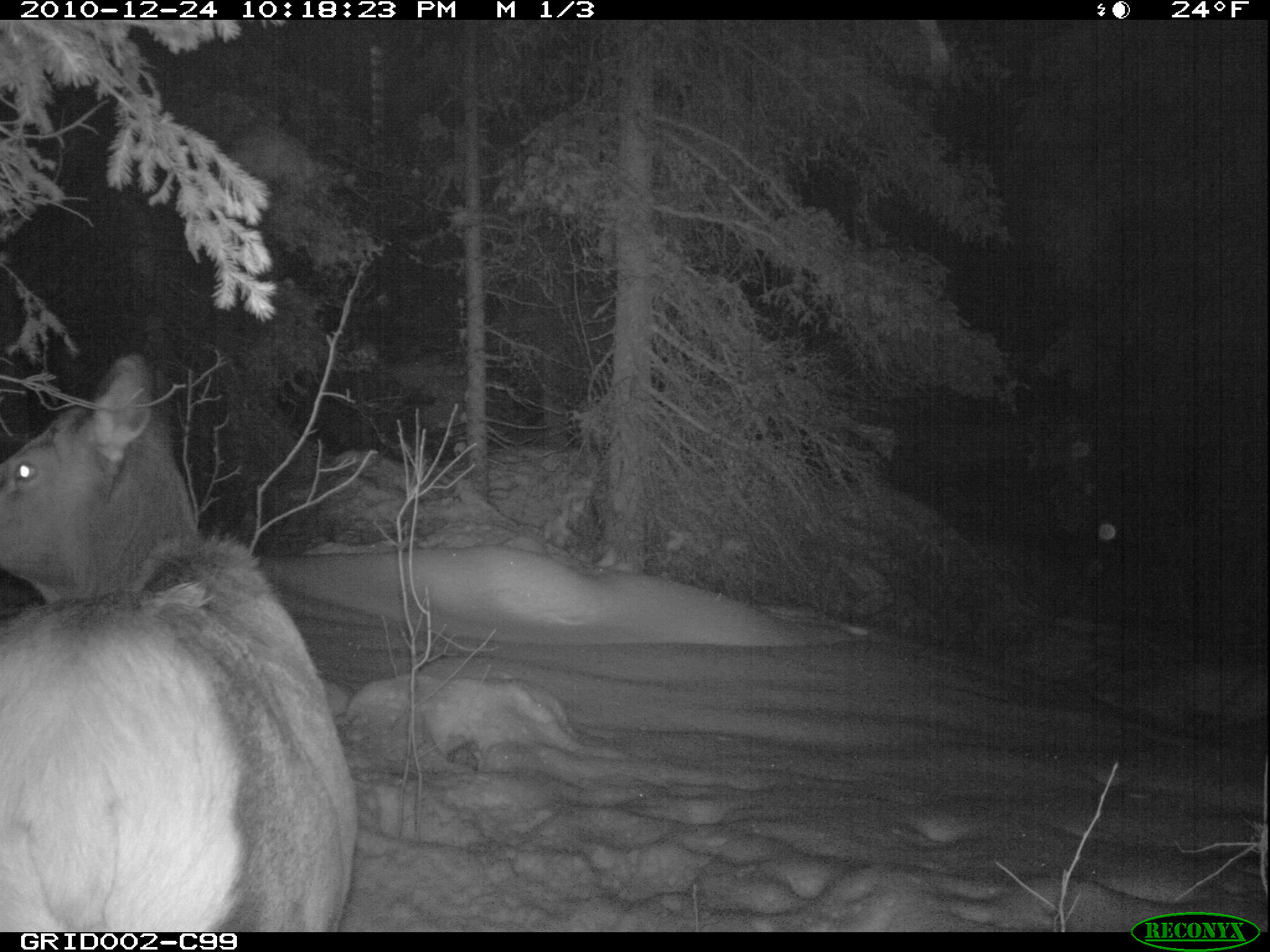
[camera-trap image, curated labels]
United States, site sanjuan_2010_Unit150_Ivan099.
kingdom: Animalia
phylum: Chordata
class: Mammalia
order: Artiodactyla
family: Cervidae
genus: Cervus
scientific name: Cervus elaphus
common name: red deer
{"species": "Cervus elaphus (red deer)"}